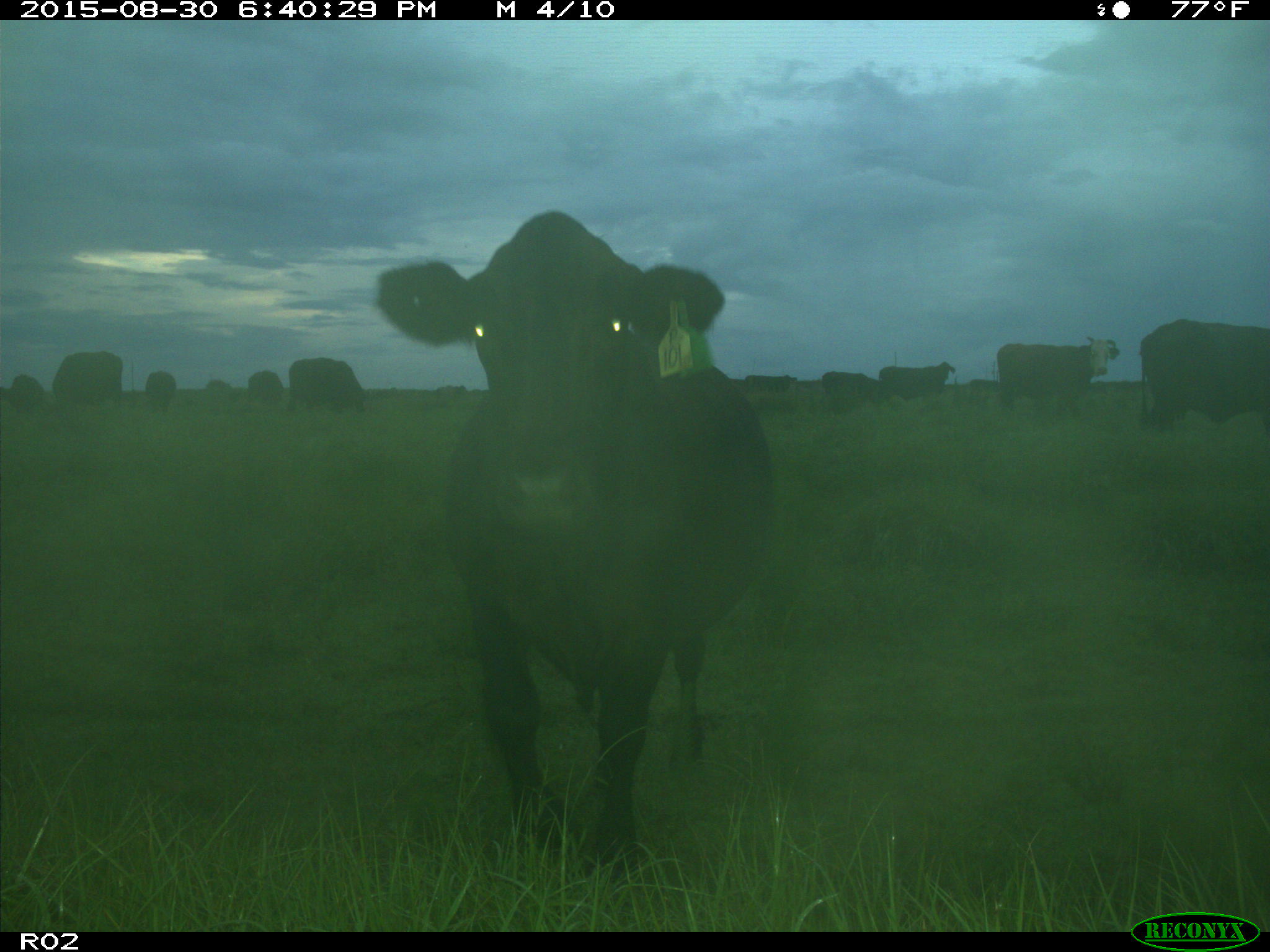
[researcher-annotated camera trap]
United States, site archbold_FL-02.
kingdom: Animalia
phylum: Chordata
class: Mammalia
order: Artiodactyla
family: Bovidae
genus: Bos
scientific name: Bos taurus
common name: domestic cow